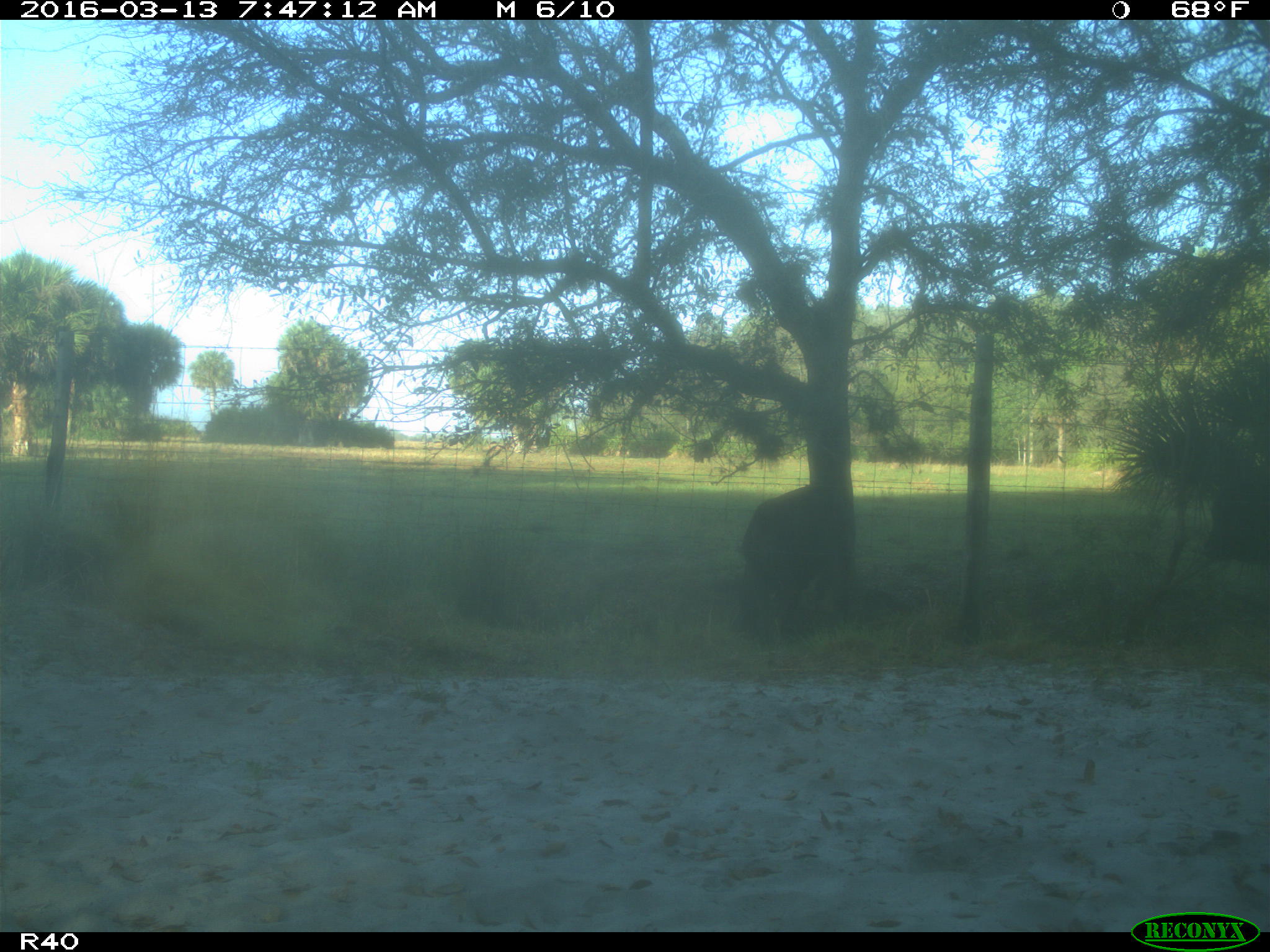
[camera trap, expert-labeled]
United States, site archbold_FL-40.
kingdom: Animalia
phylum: Chordata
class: Mammalia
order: Artiodactyla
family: Bovidae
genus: Bos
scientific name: Bos taurus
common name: domestic cow